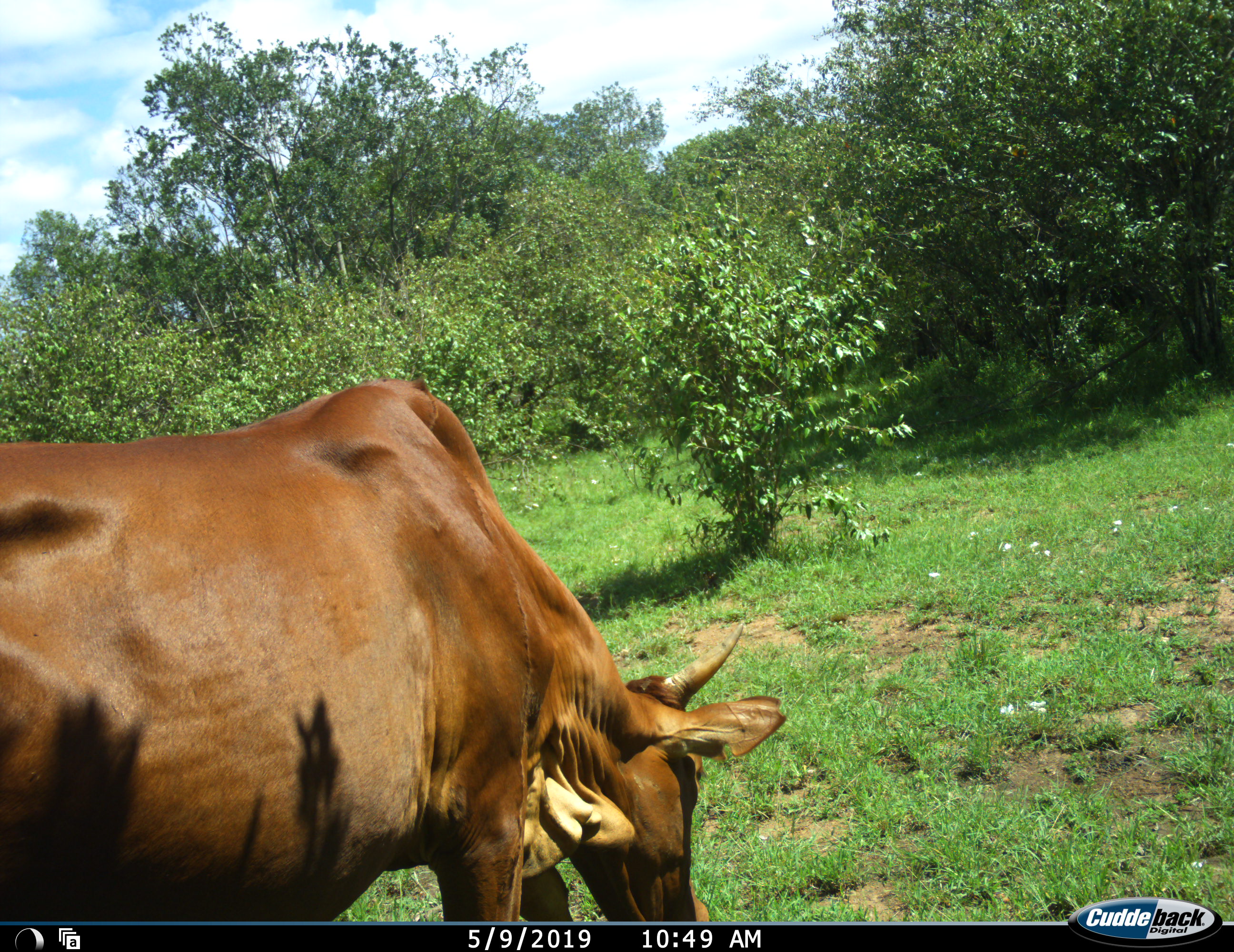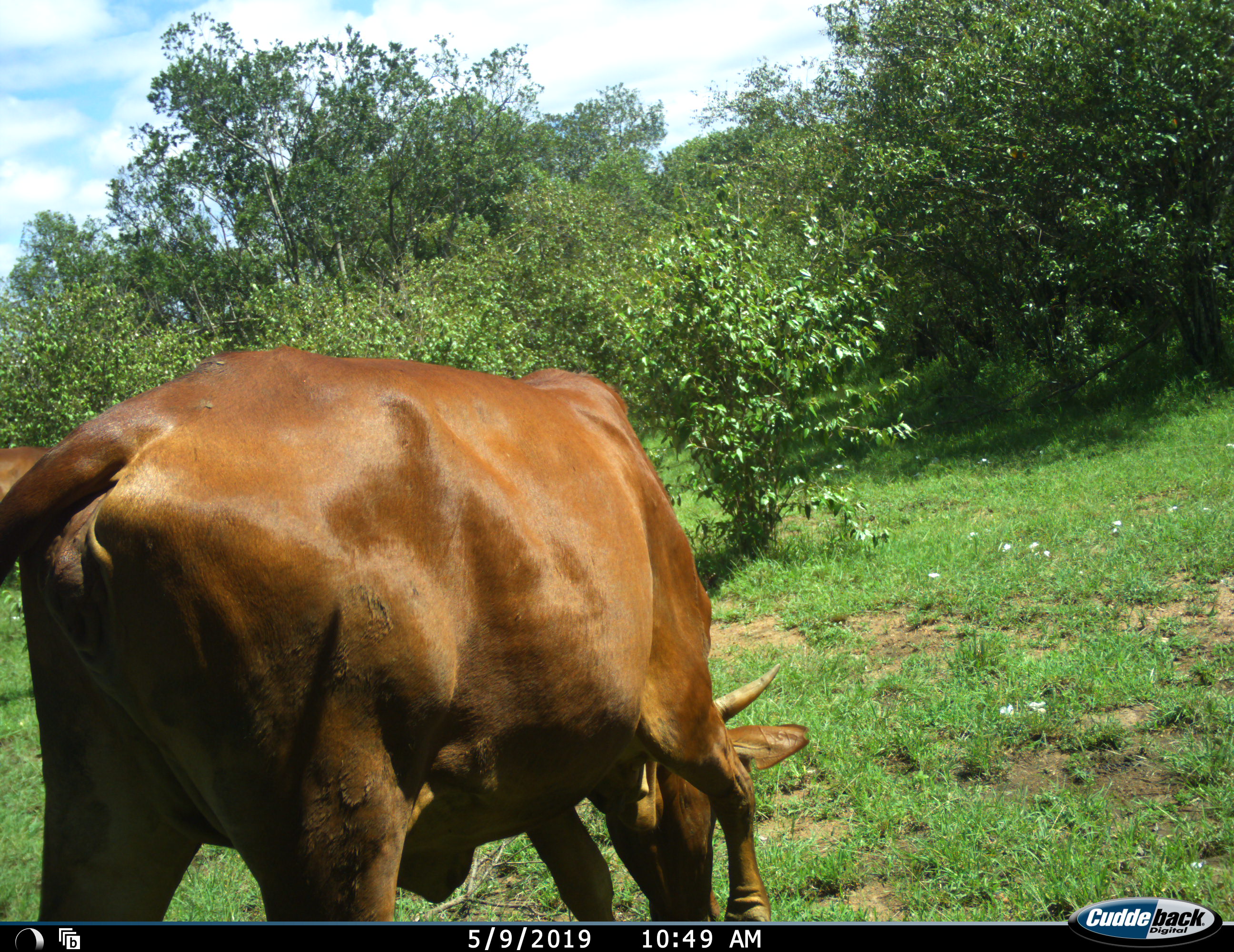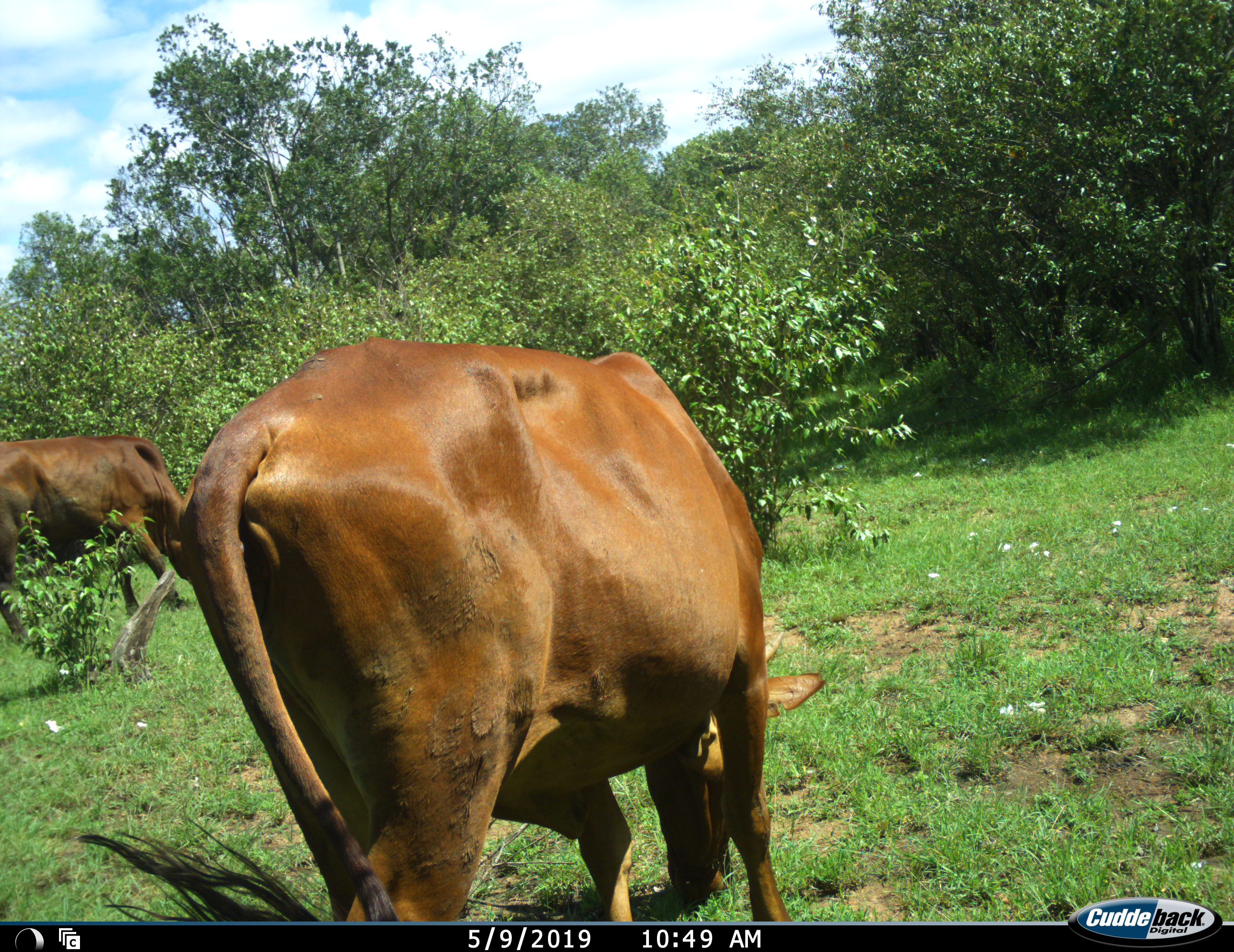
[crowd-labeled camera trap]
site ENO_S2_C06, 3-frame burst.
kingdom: Animalia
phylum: Chordata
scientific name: Vertebrata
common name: domestic animal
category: domesticanimal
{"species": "domesticanimal (domestic animal) (Vertebrata)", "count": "2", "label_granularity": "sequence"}